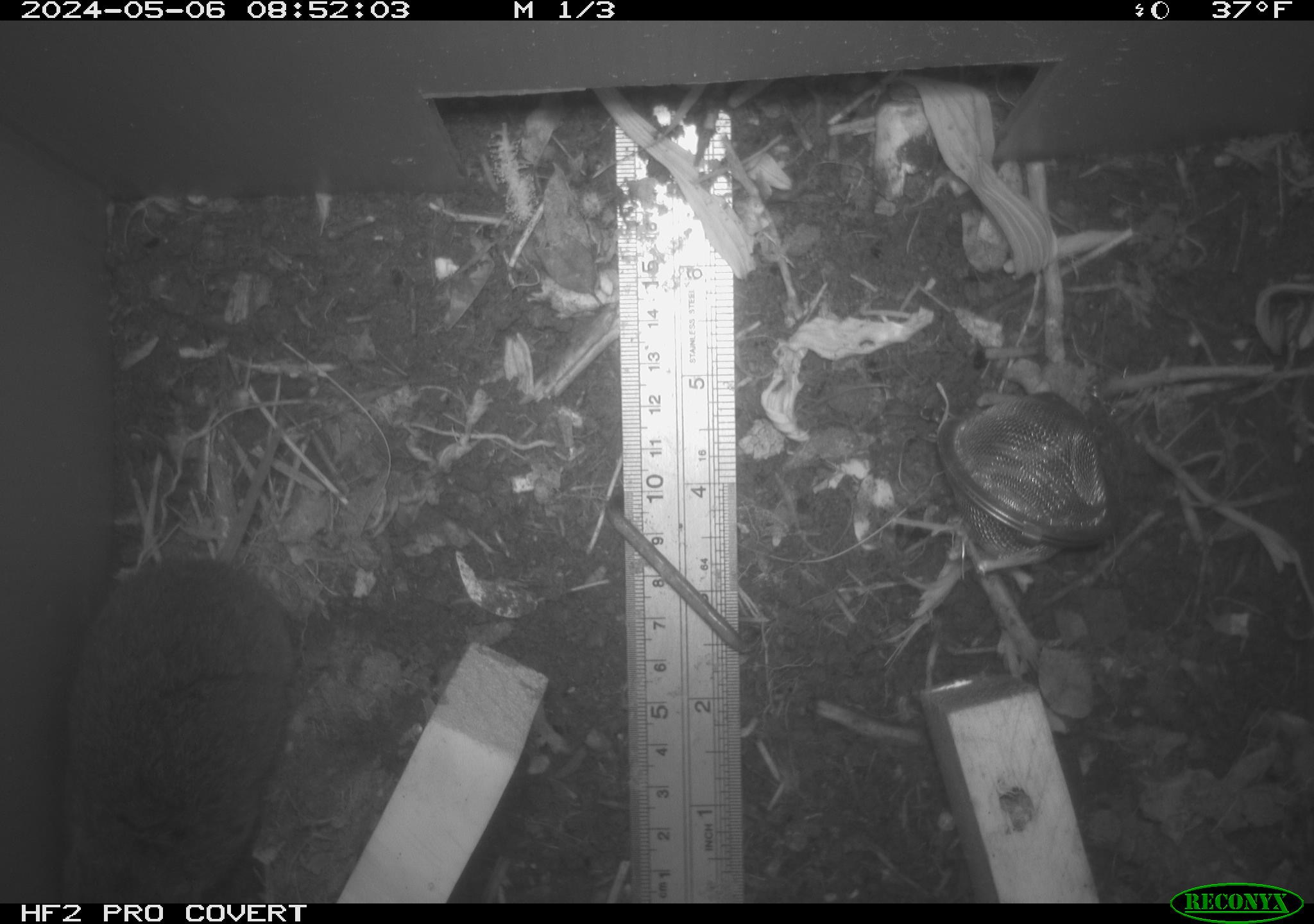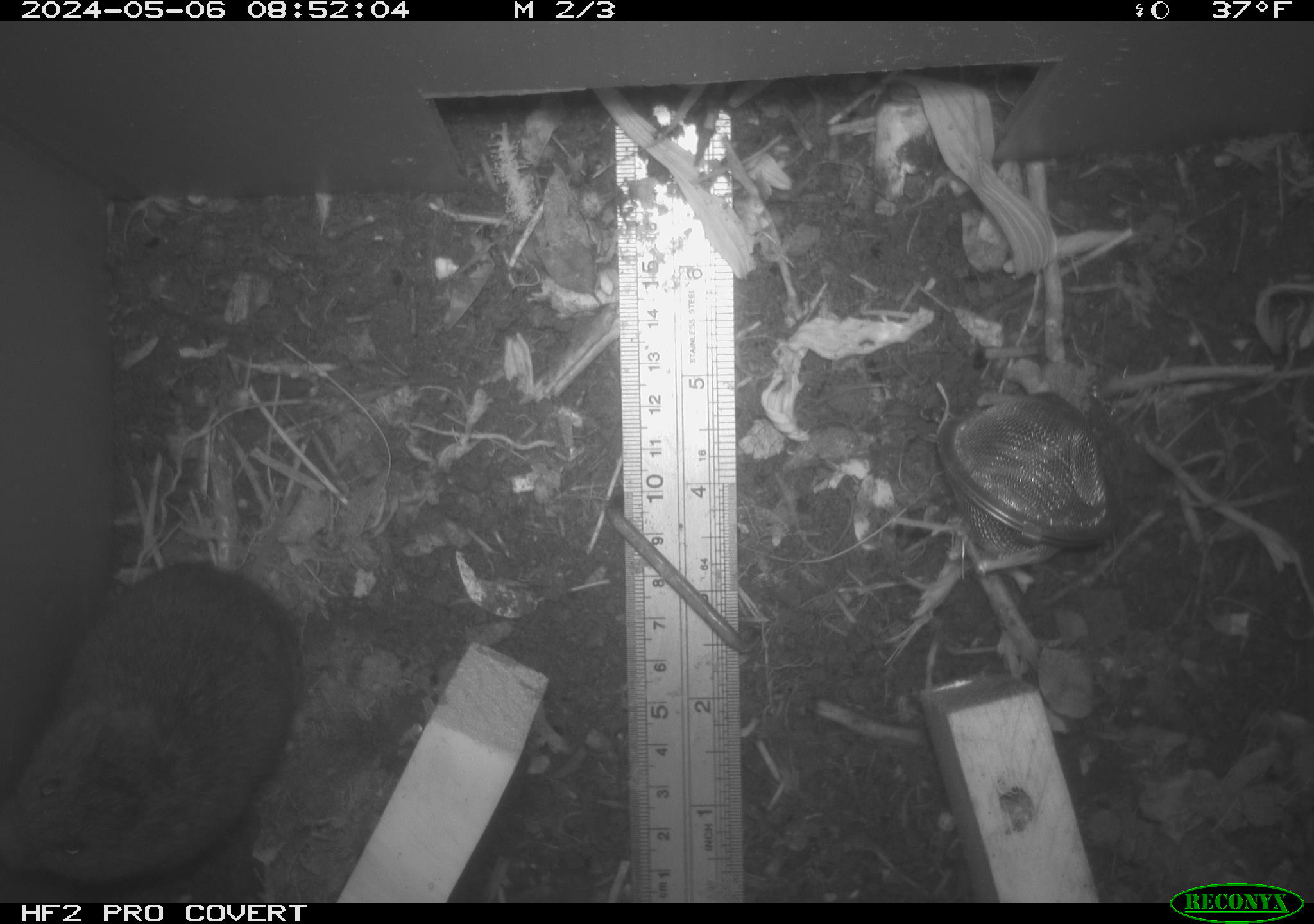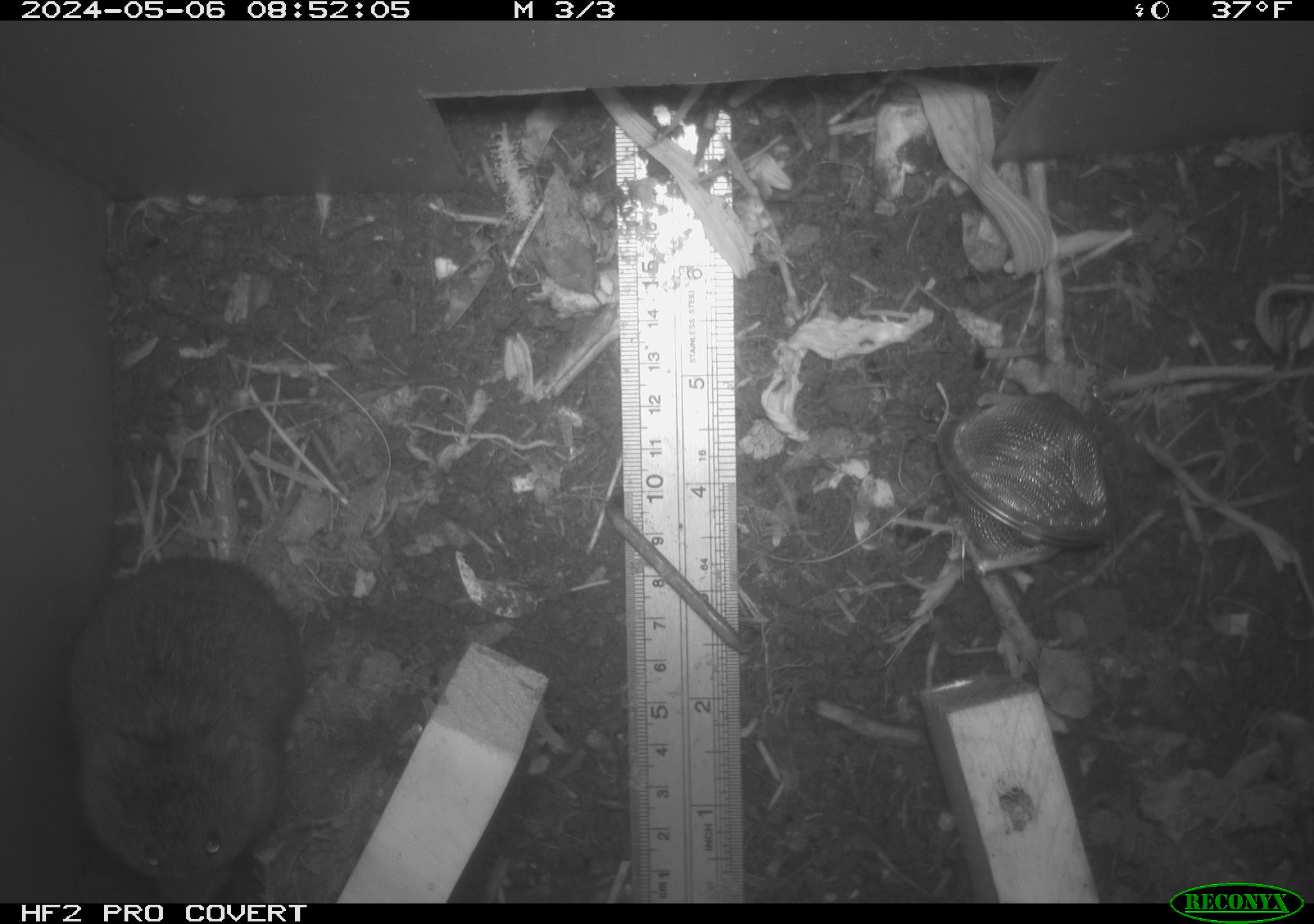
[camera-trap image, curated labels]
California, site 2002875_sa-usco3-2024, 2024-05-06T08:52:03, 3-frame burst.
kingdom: Animalia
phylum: Chordata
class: Mammalia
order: Rodentia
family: Cricetidae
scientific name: Arvicolinae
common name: voles, lemmings, and muskrats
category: arvicolinae subfamily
Arvicolinae subfamily (voles, lemmings, and muskrats) (Arvicolinae).